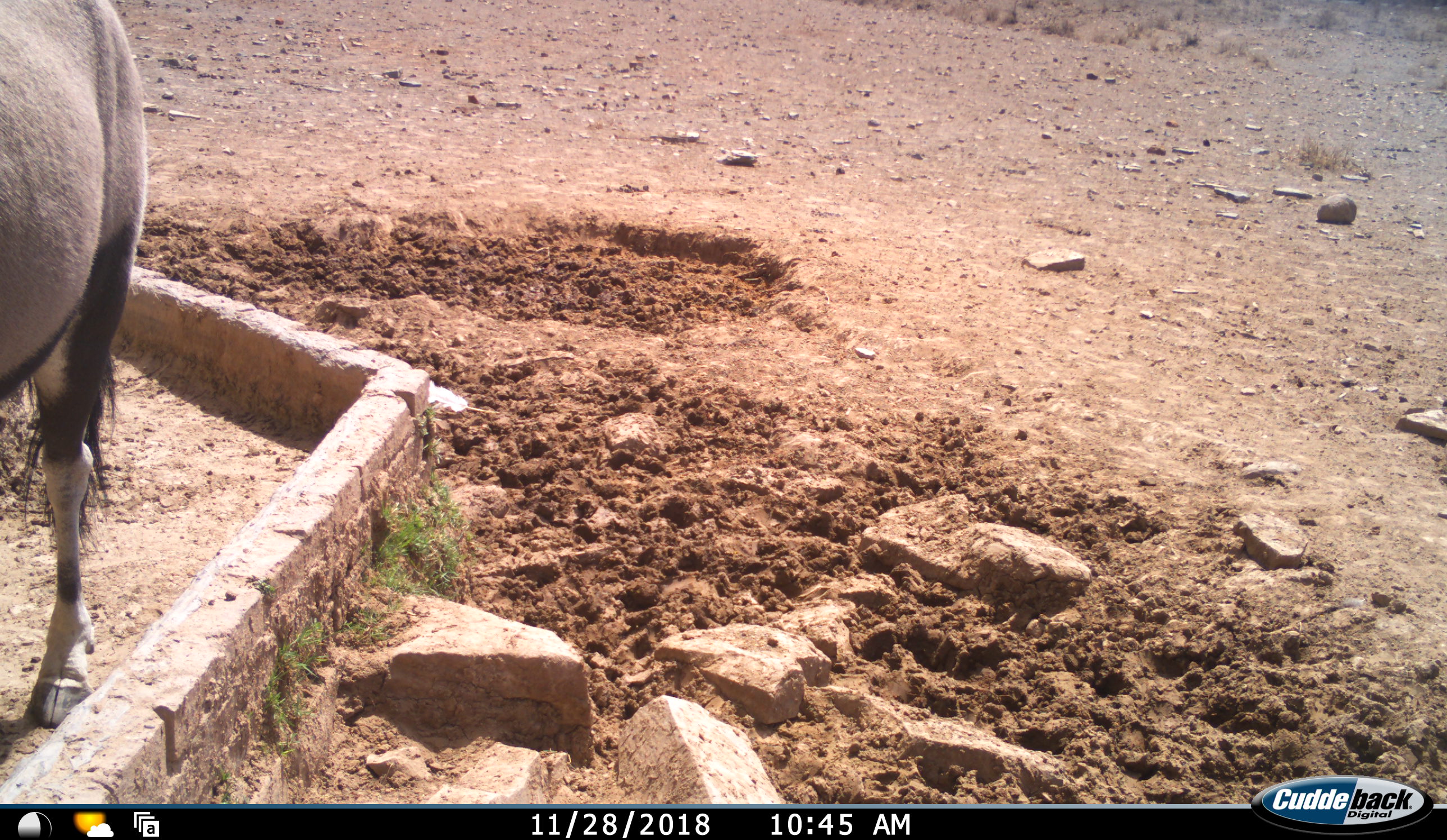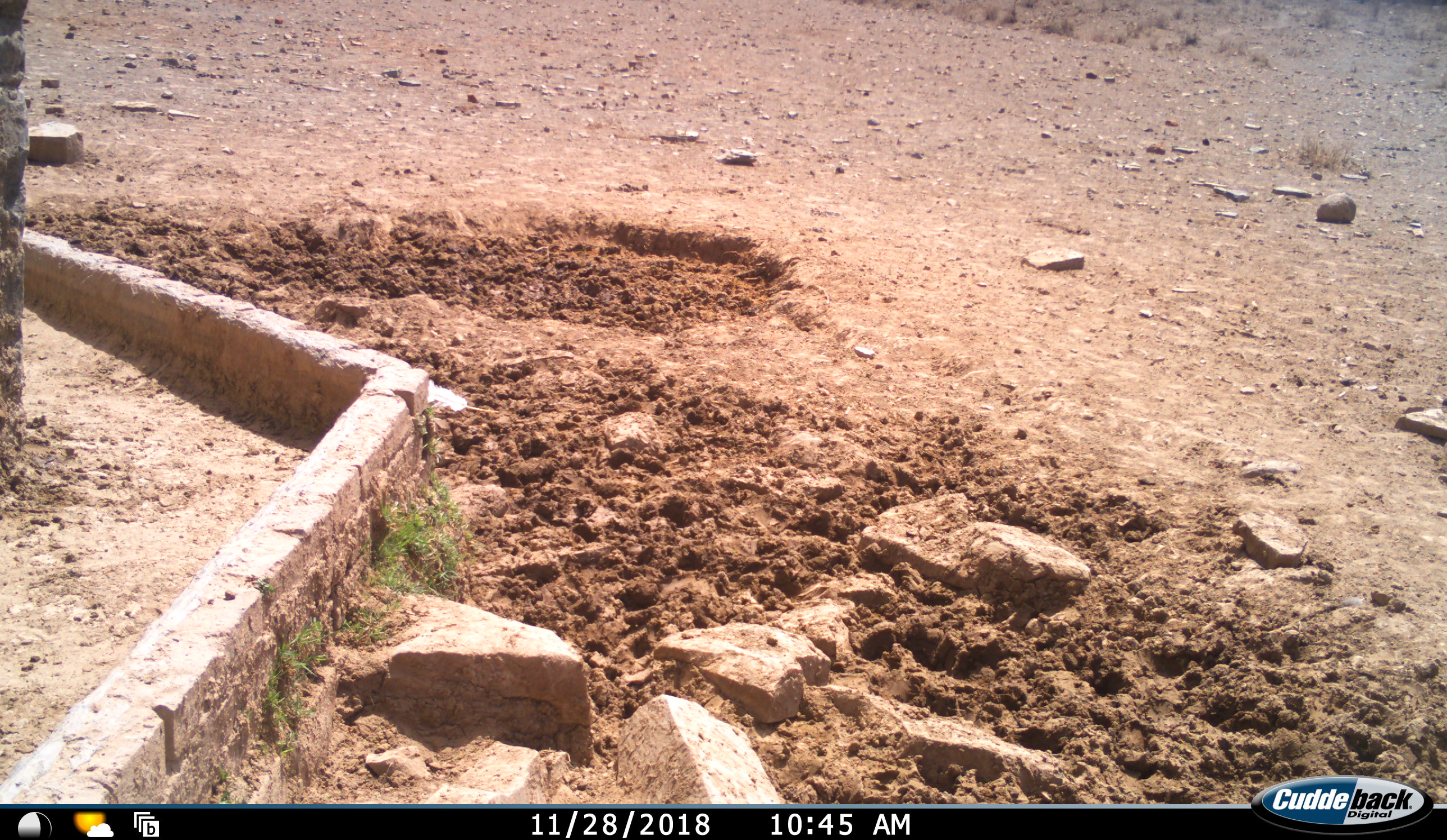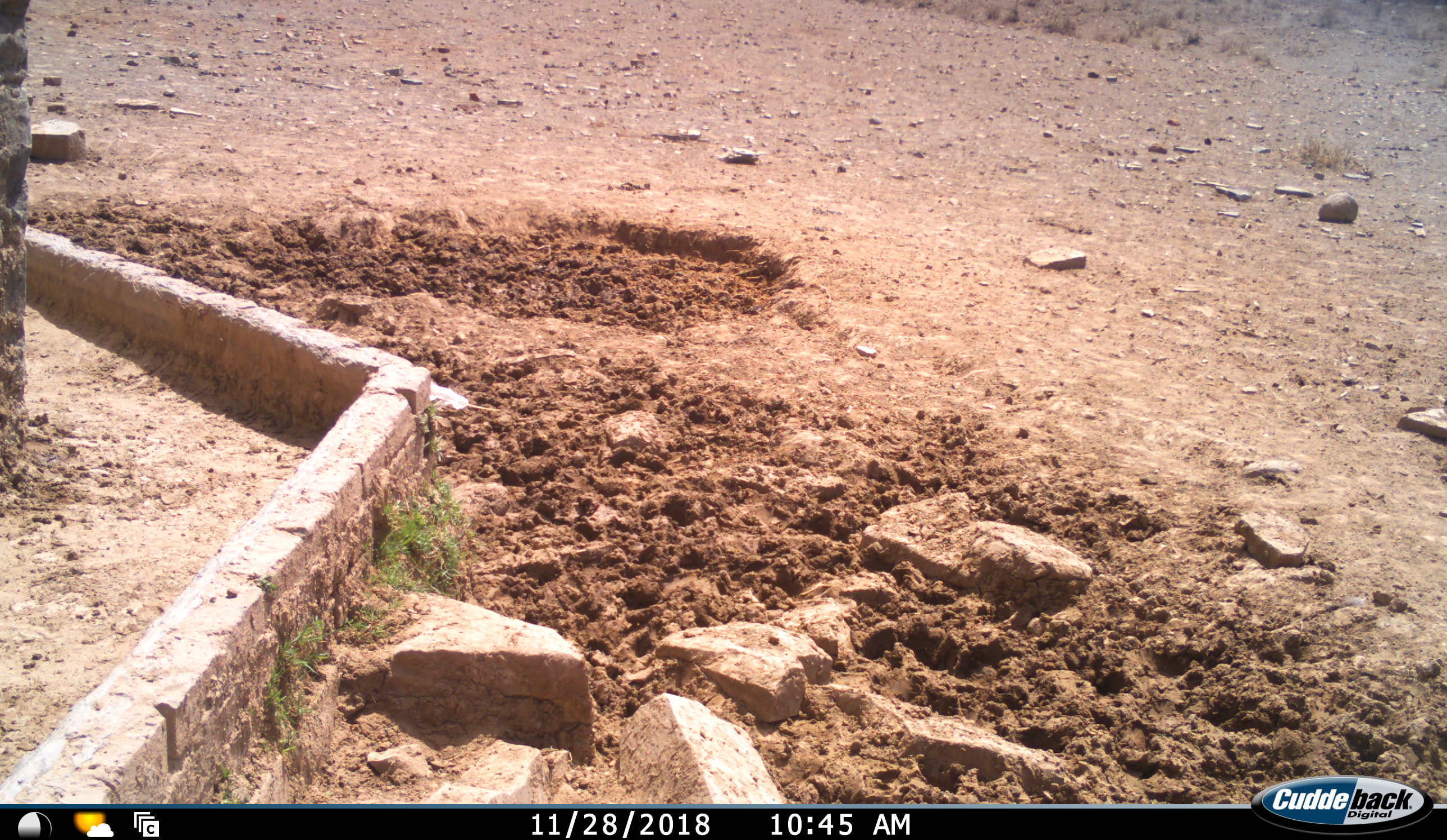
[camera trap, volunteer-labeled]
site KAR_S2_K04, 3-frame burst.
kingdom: Animalia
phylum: Chordata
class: Mammalia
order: Artiodactyla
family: Bovidae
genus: Oryx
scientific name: Oryx gazella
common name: gemsbok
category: oryx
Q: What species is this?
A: Oryx (gemsbok) (Oryx gazella).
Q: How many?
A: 1.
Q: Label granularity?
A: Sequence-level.